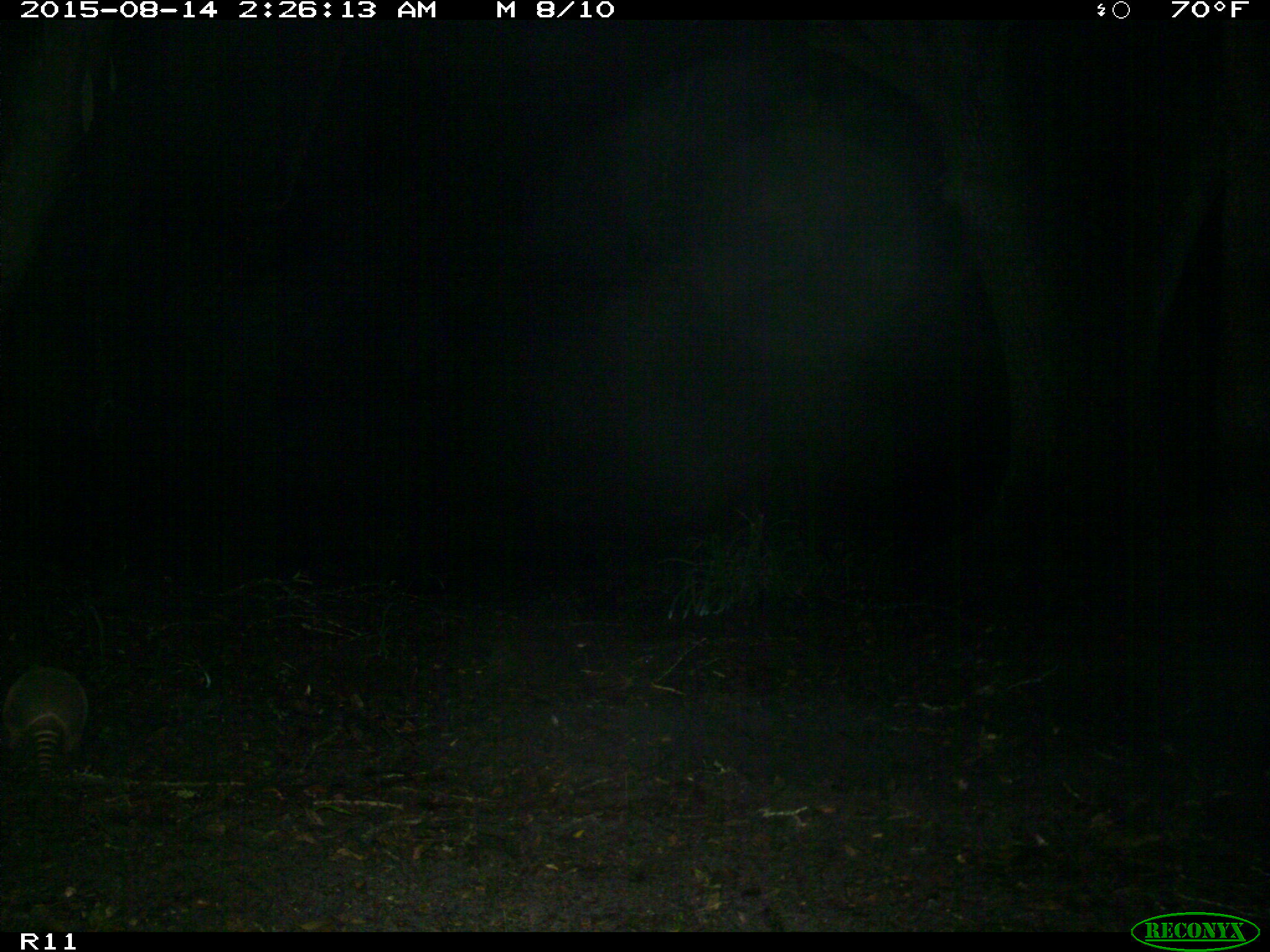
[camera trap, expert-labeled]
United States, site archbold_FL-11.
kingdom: Animalia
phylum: Chordata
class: Mammalia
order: Cingulata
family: Dasypodidae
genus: Dasypus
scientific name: Dasypus novemcinctus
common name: nine-banded armadillo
Dasypus novemcinctus (nine-banded armadillo).